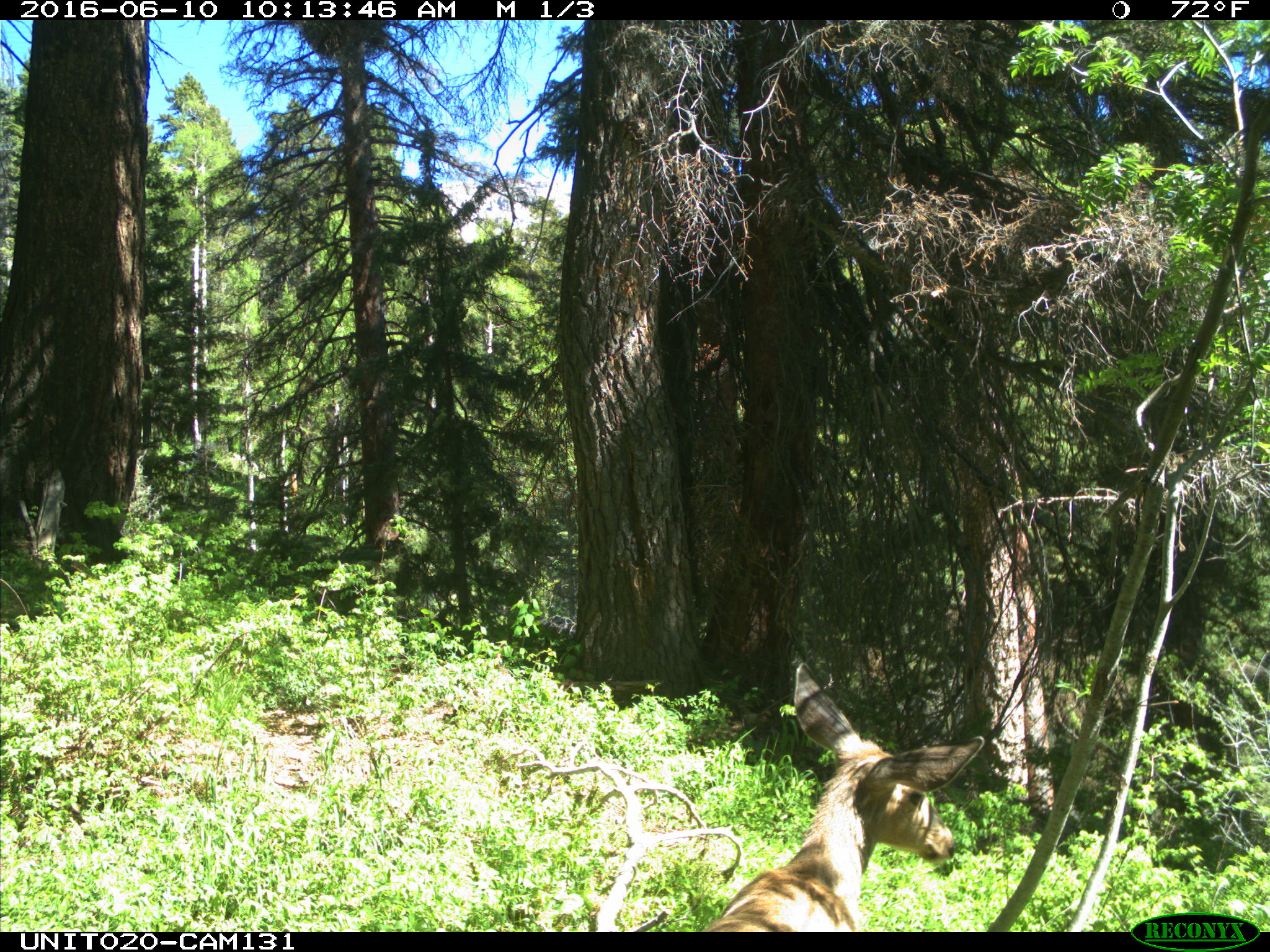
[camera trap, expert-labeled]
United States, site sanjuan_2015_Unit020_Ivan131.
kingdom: Animalia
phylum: Chordata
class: Mammalia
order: Artiodactyla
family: Cervidae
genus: Odocoileus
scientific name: Odocoileus hemionus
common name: mule deer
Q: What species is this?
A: Odocoileus hemionus (mule deer).